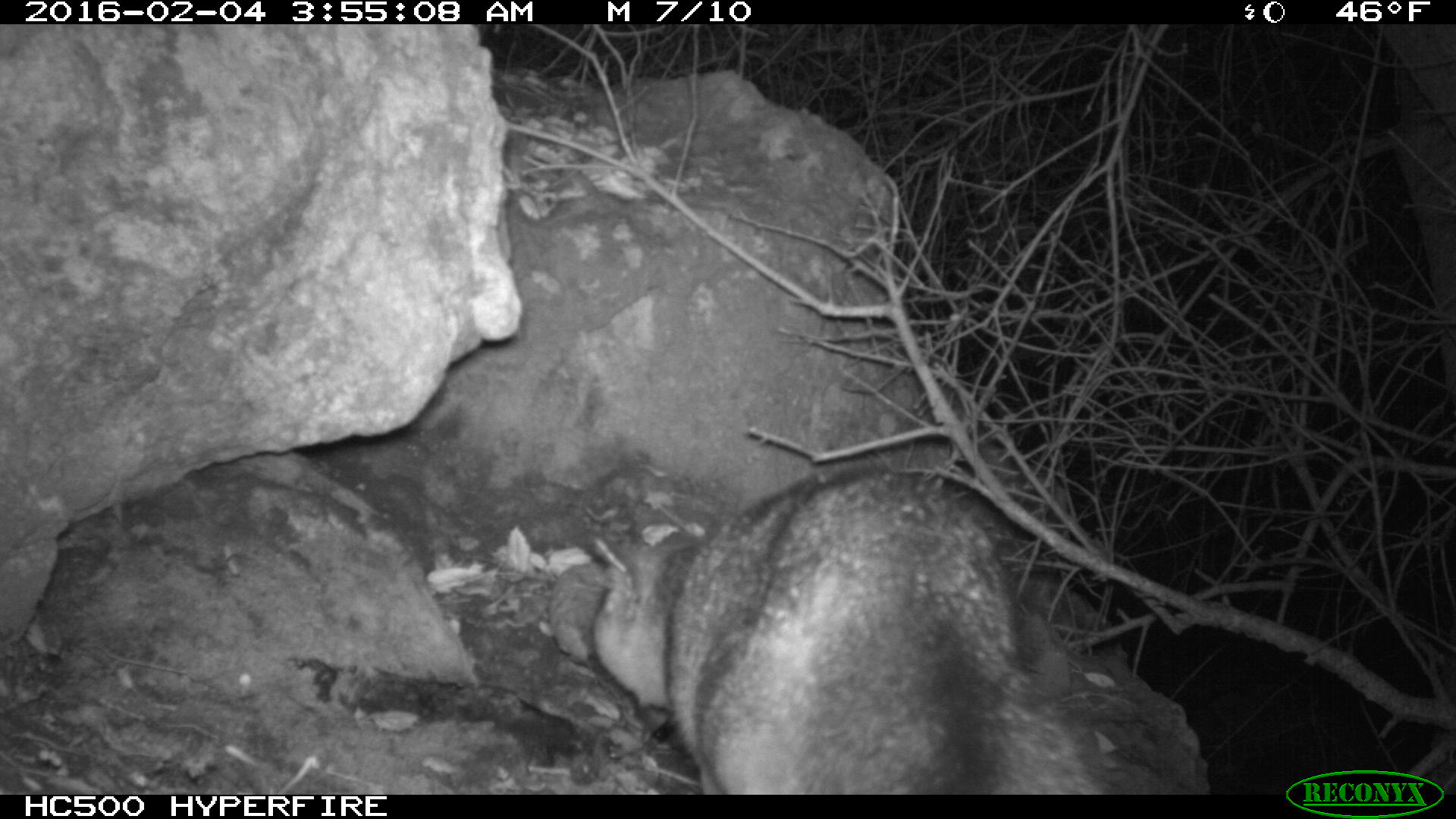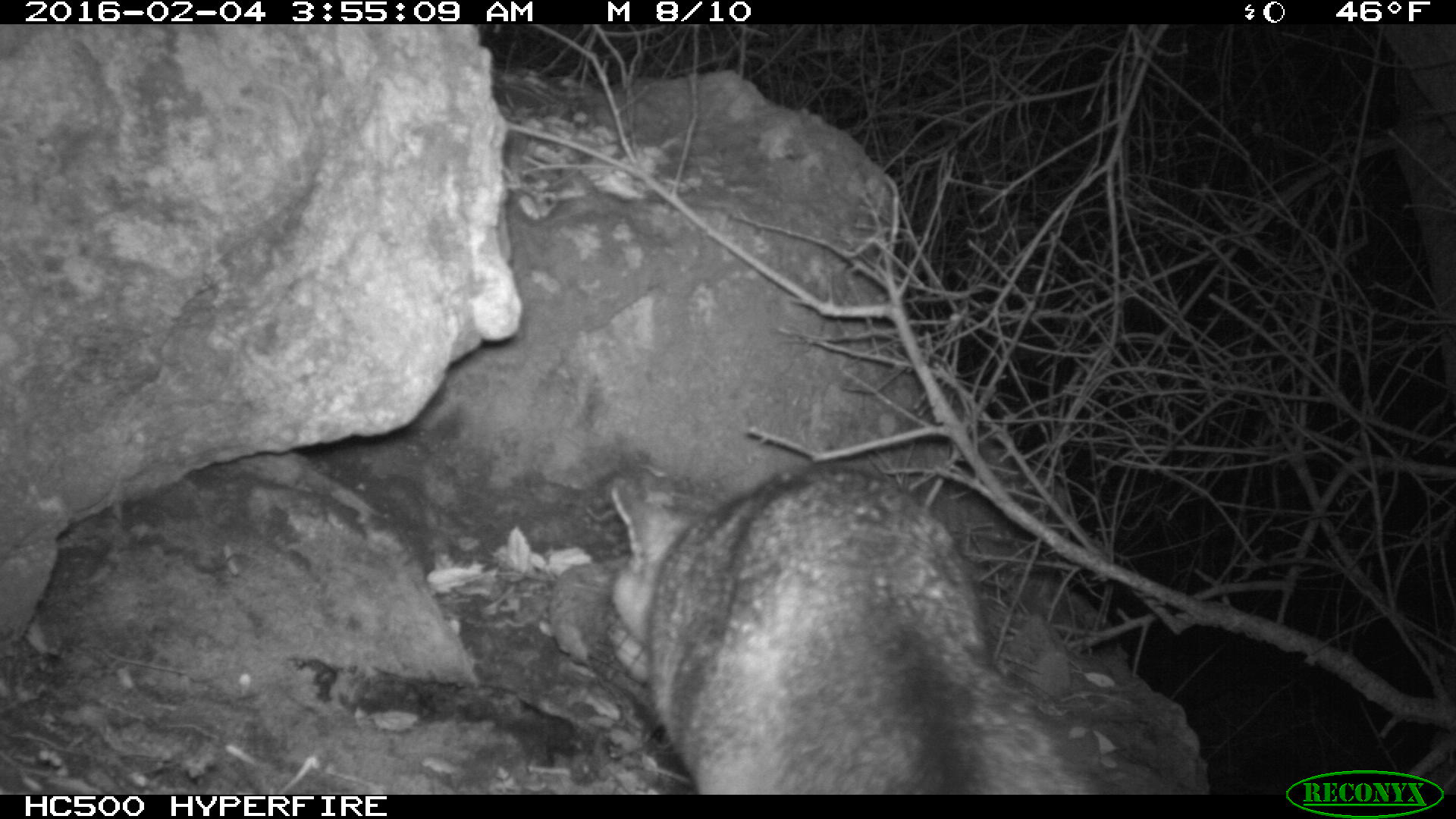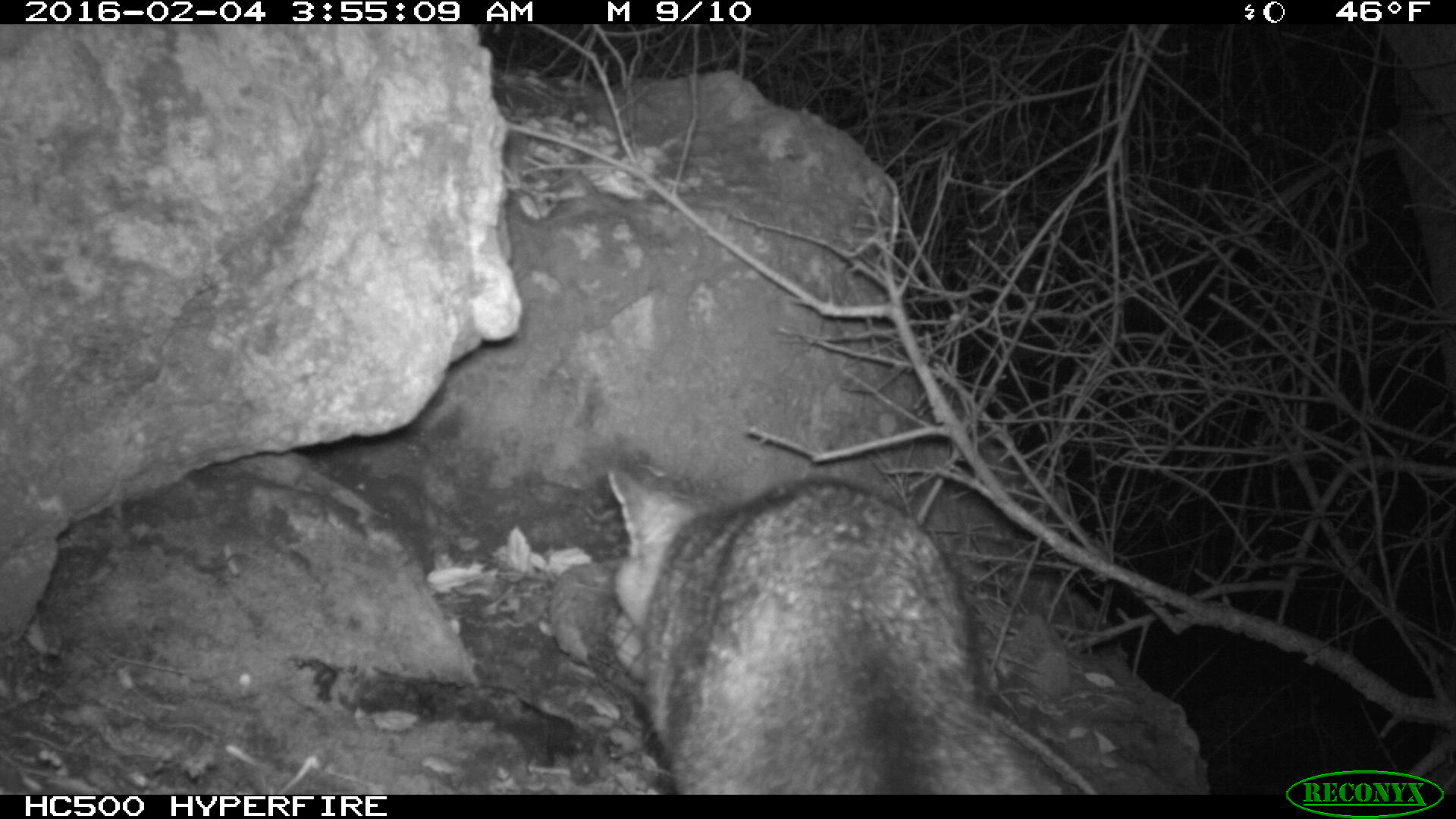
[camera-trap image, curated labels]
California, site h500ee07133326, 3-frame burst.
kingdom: Animalia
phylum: Chordata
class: Mammalia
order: Carnivora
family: Canidae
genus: Urocyon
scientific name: Urocyon littoralis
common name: island fox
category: fox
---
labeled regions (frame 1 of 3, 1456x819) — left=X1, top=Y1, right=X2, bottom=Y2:
fox: left=593, top=467, right=1116, bottom=793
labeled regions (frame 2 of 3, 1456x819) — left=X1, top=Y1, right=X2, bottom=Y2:
fox: left=611, top=466, right=1100, bottom=794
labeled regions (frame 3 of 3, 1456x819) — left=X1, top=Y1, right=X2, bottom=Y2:
fox: left=606, top=463, right=1065, bottom=793